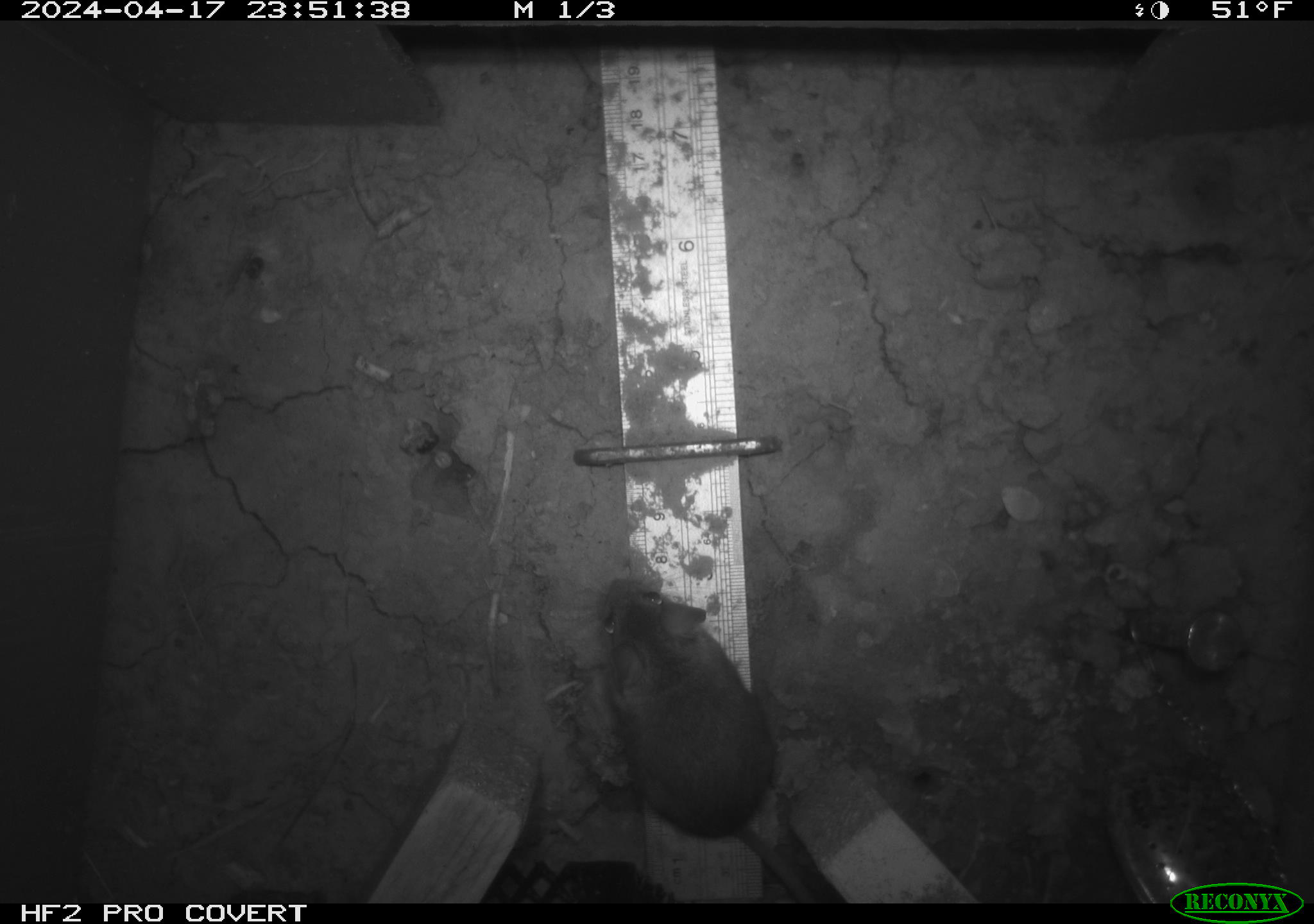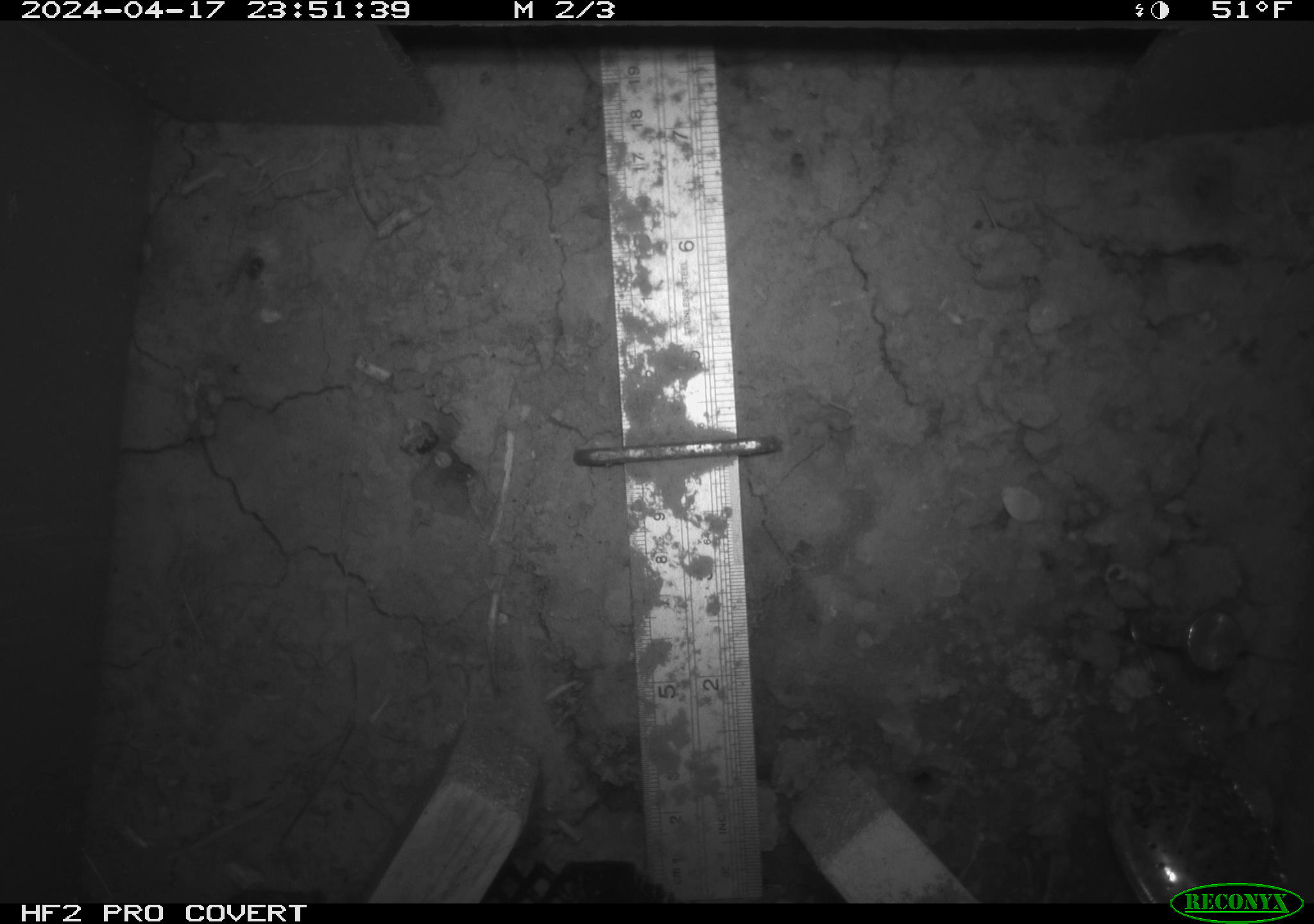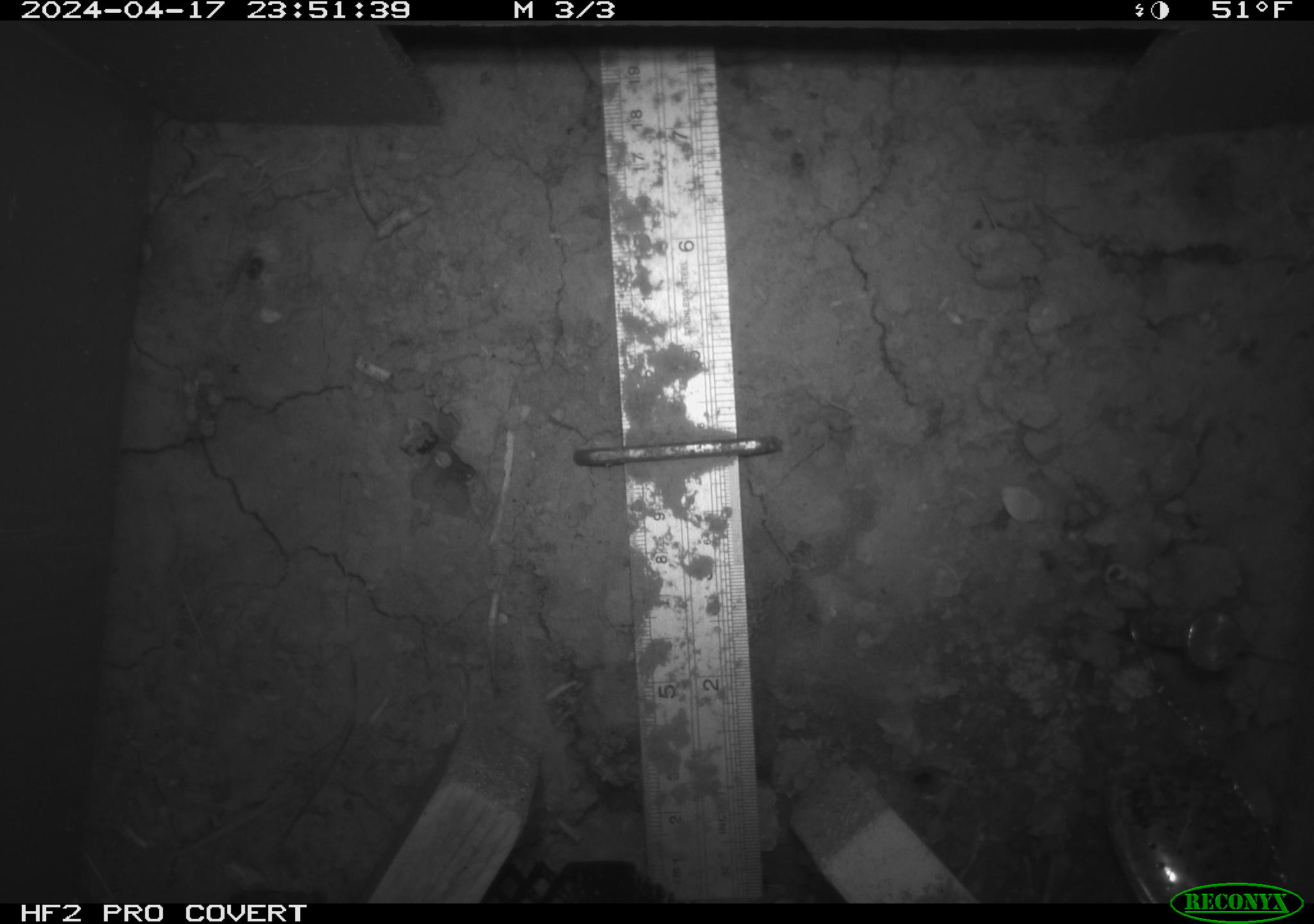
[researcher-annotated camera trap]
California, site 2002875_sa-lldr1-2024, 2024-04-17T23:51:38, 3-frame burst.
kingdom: Animalia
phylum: Chordata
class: Mammalia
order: Rodentia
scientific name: Rodentia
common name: mouse species